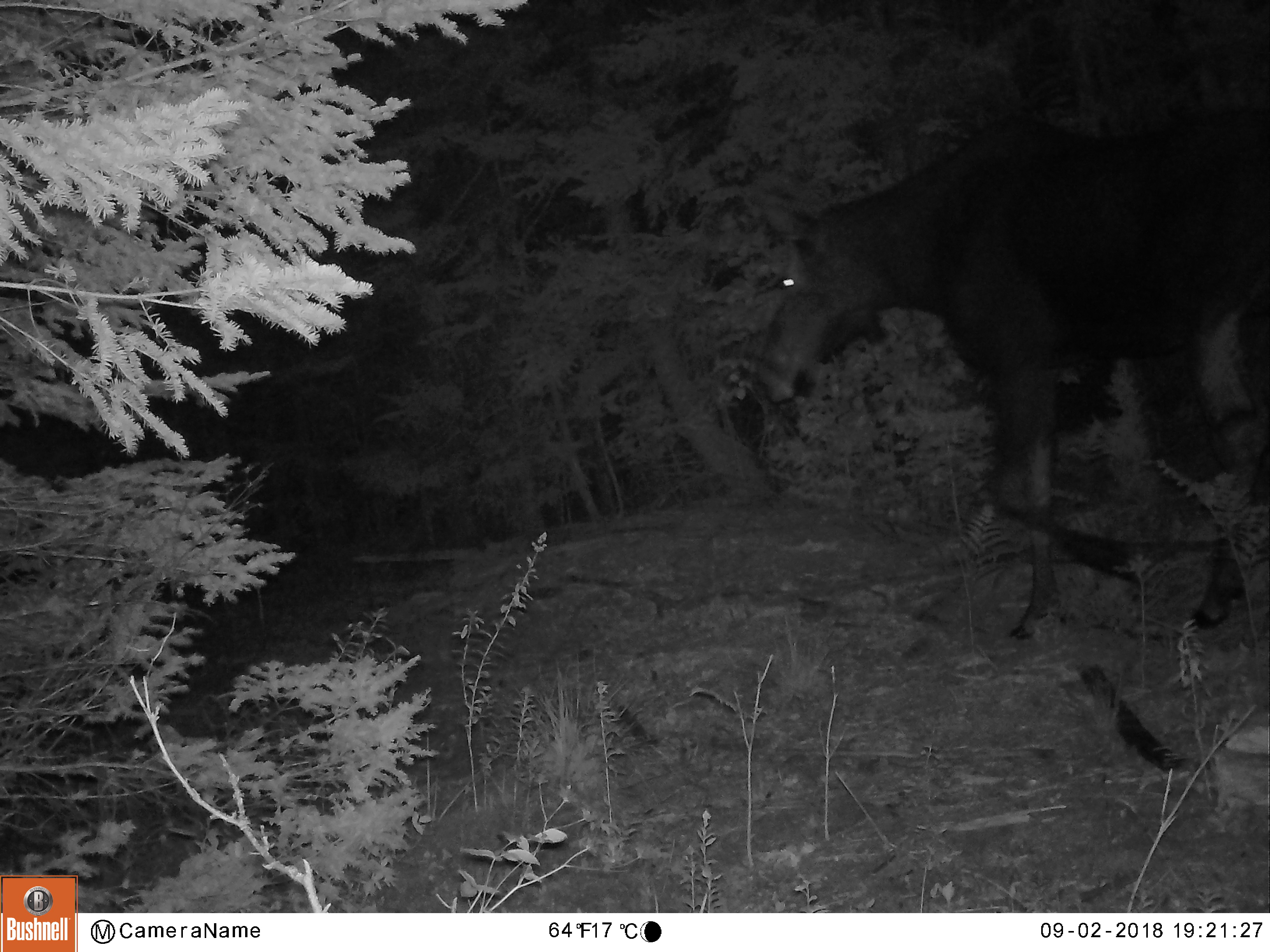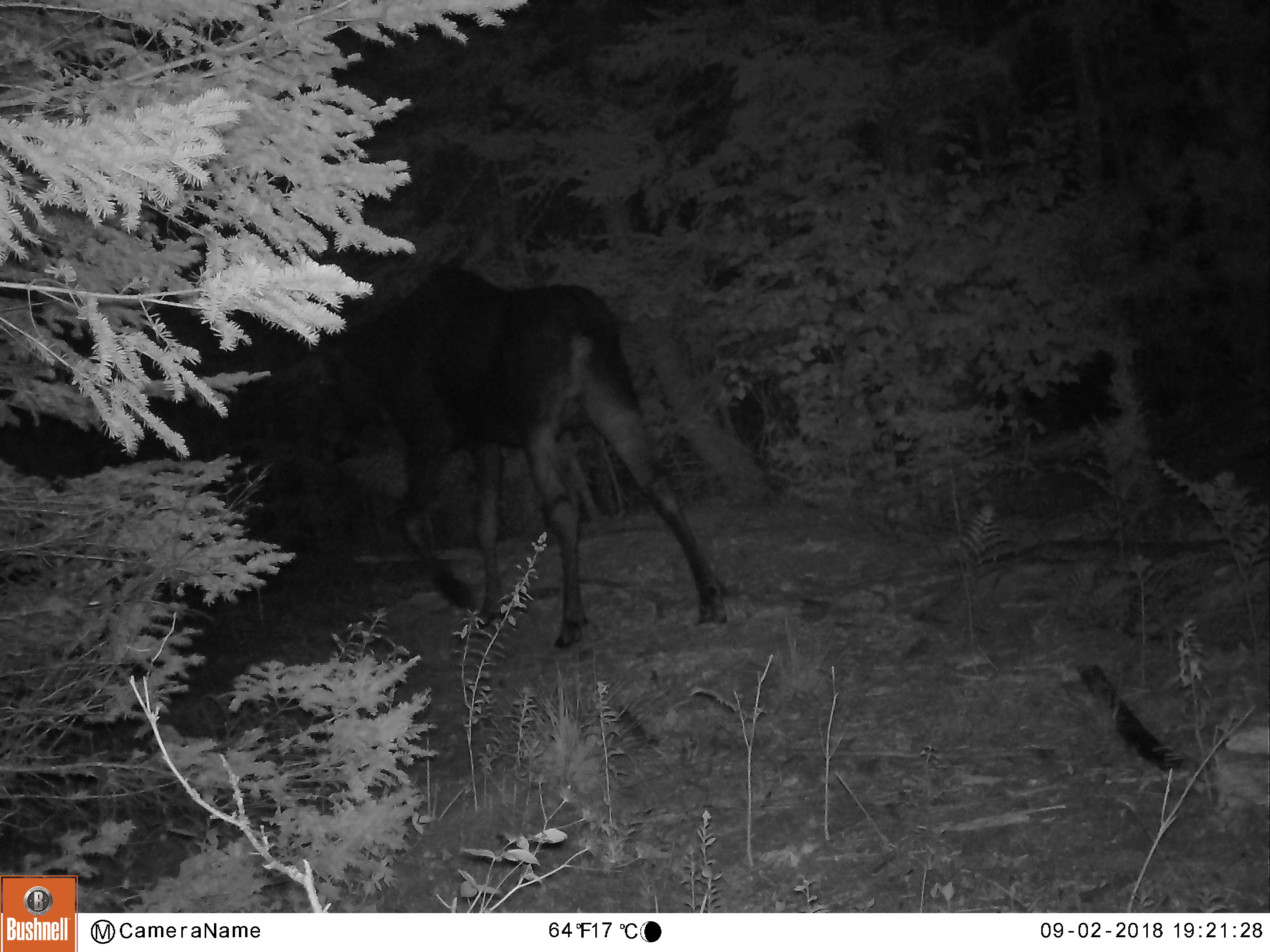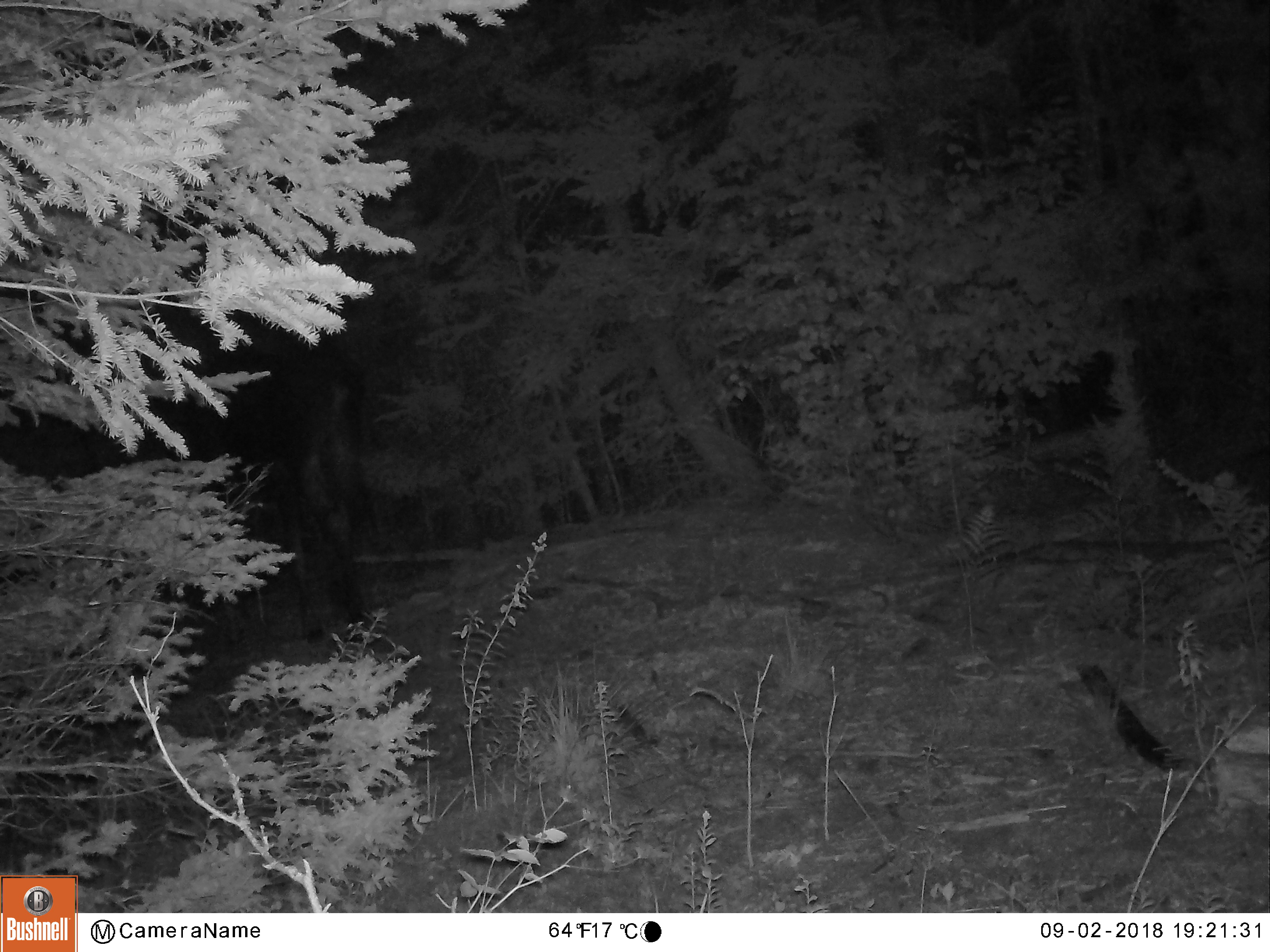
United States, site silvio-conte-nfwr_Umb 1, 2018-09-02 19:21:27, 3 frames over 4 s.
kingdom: Animalia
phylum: Chordata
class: Mammalia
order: Artiodactyla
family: Cervidae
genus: Alces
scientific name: Alces alces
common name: moose